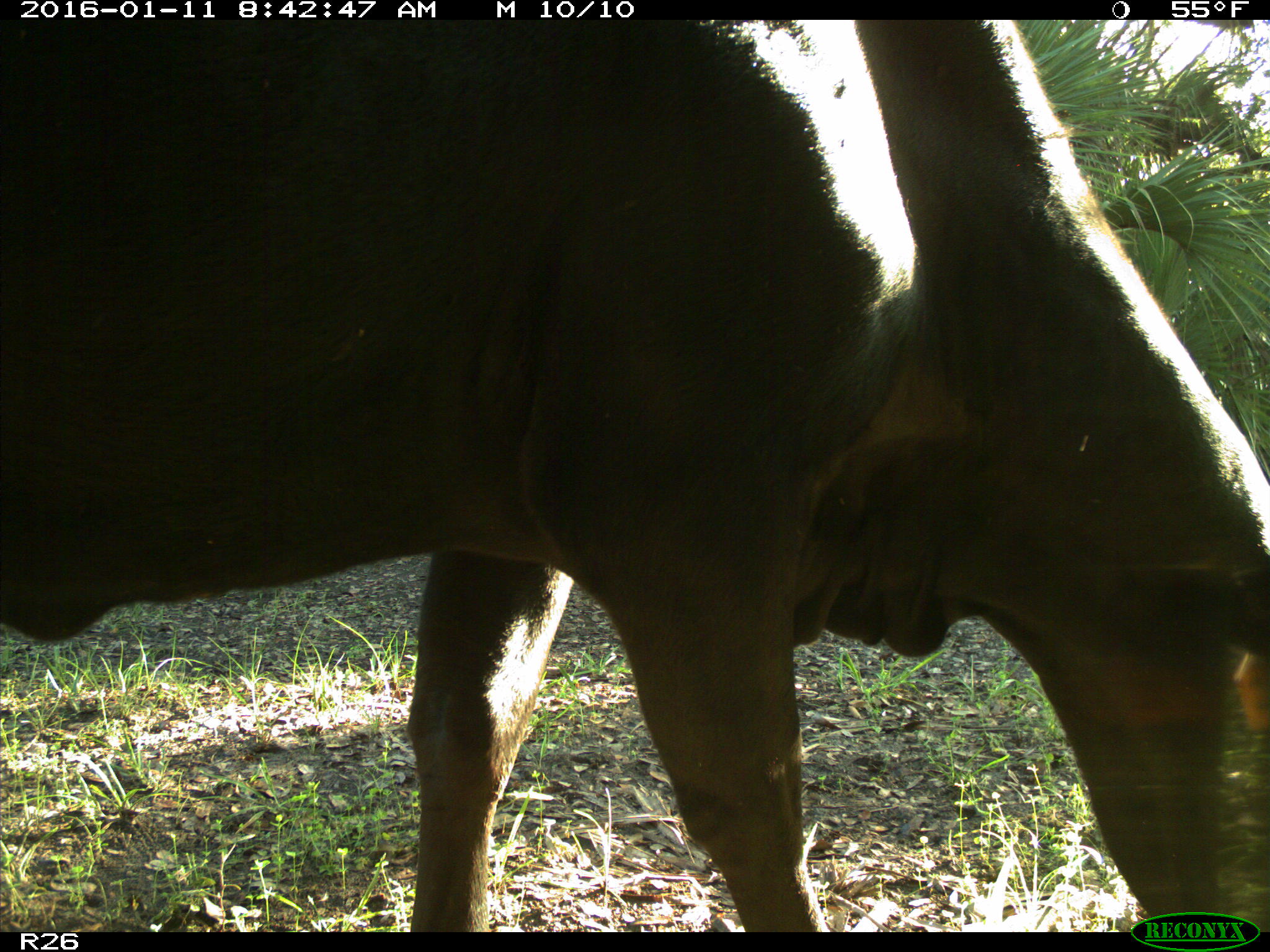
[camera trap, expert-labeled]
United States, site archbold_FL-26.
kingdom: Animalia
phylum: Chordata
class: Mammalia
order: Artiodactyla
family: Bovidae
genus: Bos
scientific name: Bos taurus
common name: domestic cow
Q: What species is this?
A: Bos taurus (domestic cow).